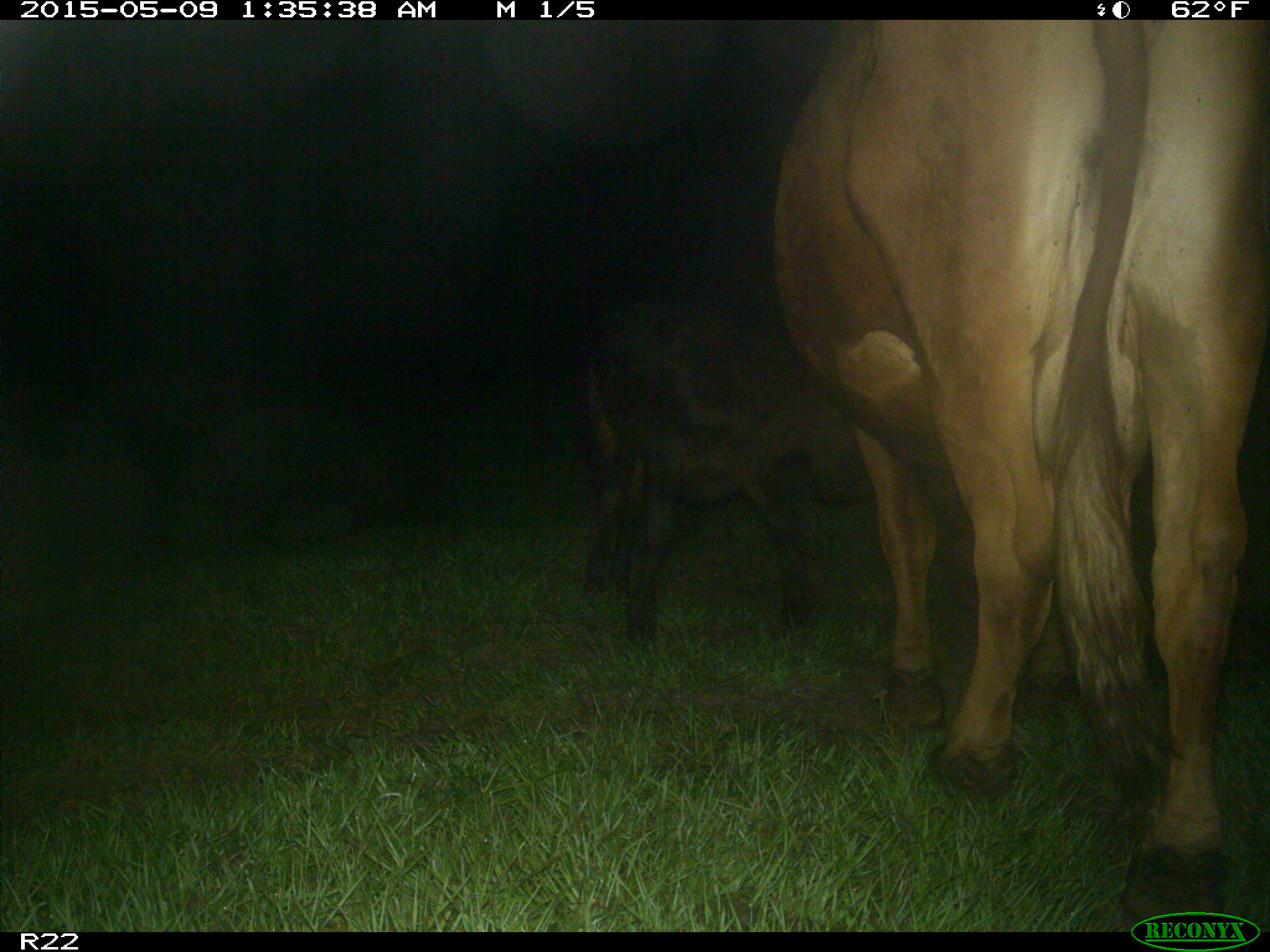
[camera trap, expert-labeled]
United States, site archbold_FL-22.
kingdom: Animalia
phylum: Chordata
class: Mammalia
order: Artiodactyla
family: Bovidae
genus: Bos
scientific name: Bos taurus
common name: domestic cow